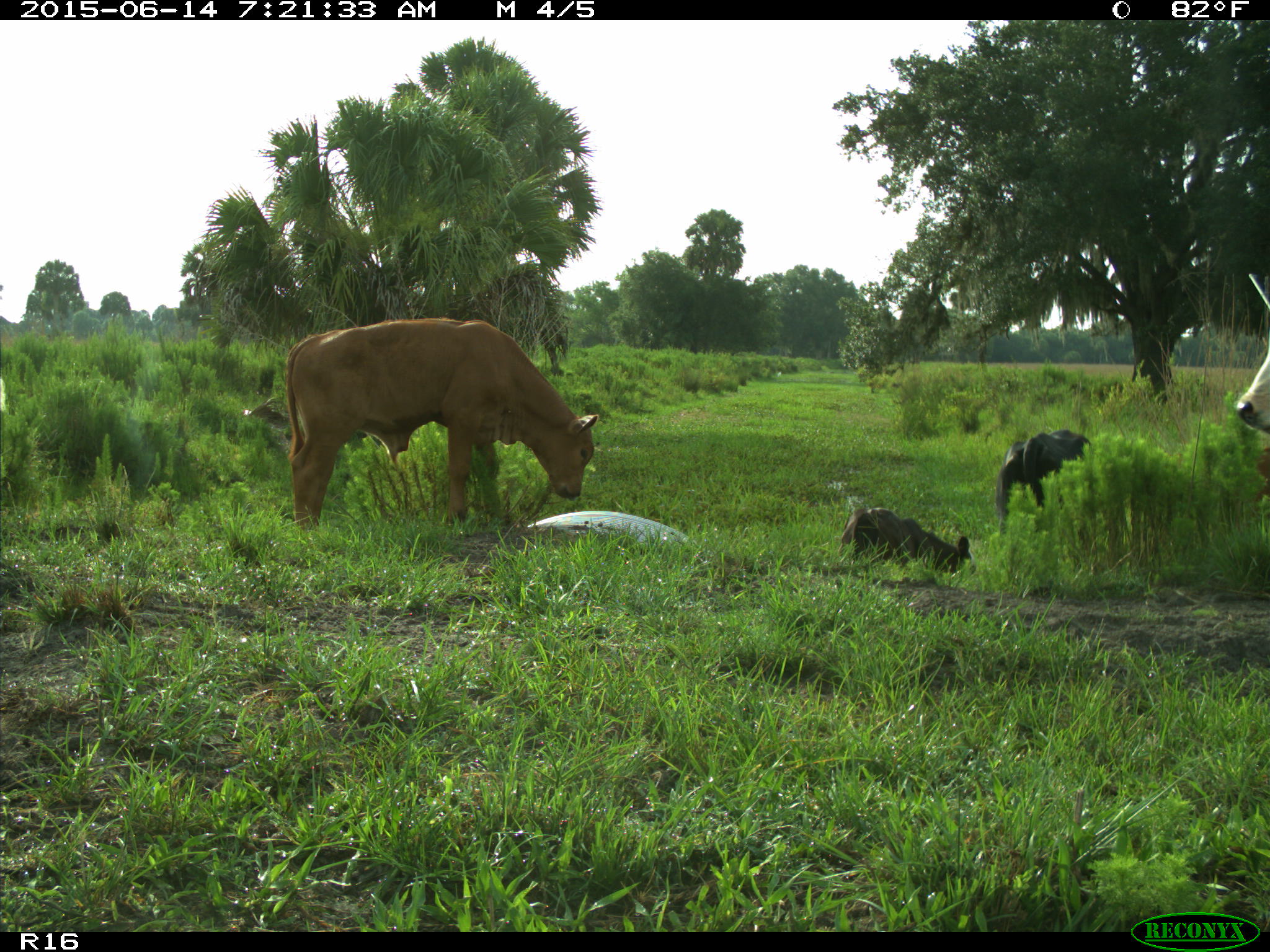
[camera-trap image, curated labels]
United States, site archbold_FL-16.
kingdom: Animalia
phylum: Chordata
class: Mammalia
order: Artiodactyla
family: Bovidae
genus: Bos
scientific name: Bos taurus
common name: domestic cow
Bos taurus (domestic cow).